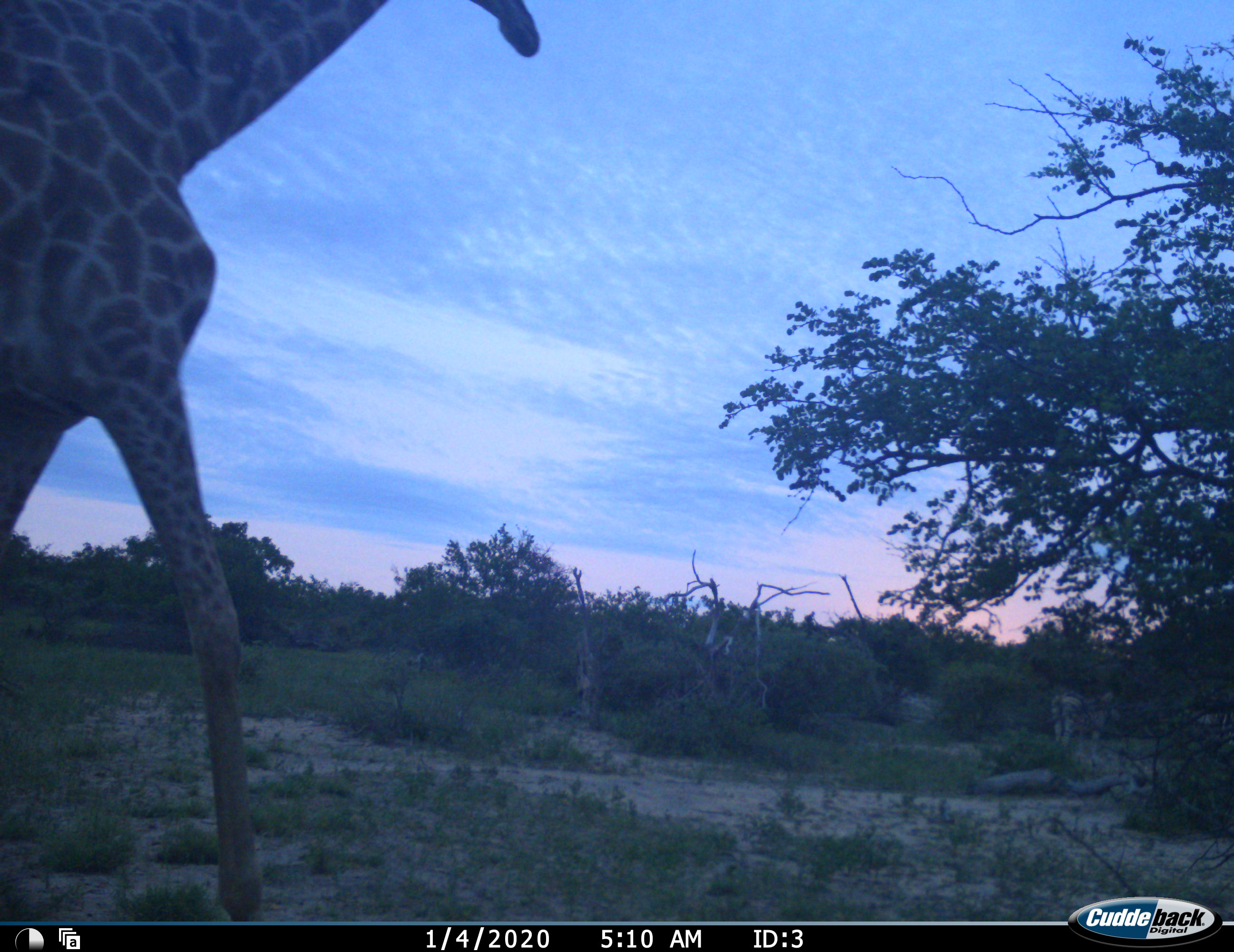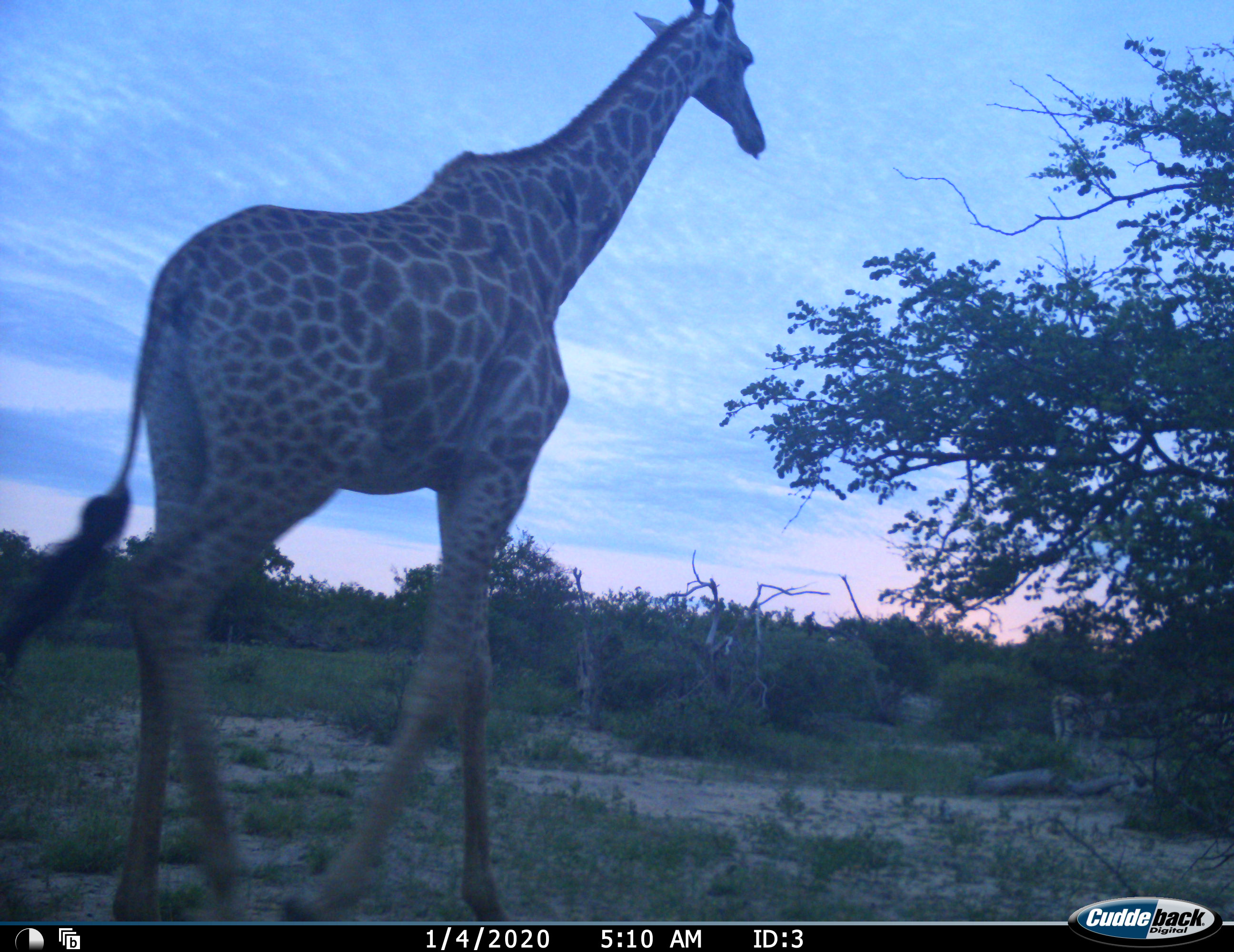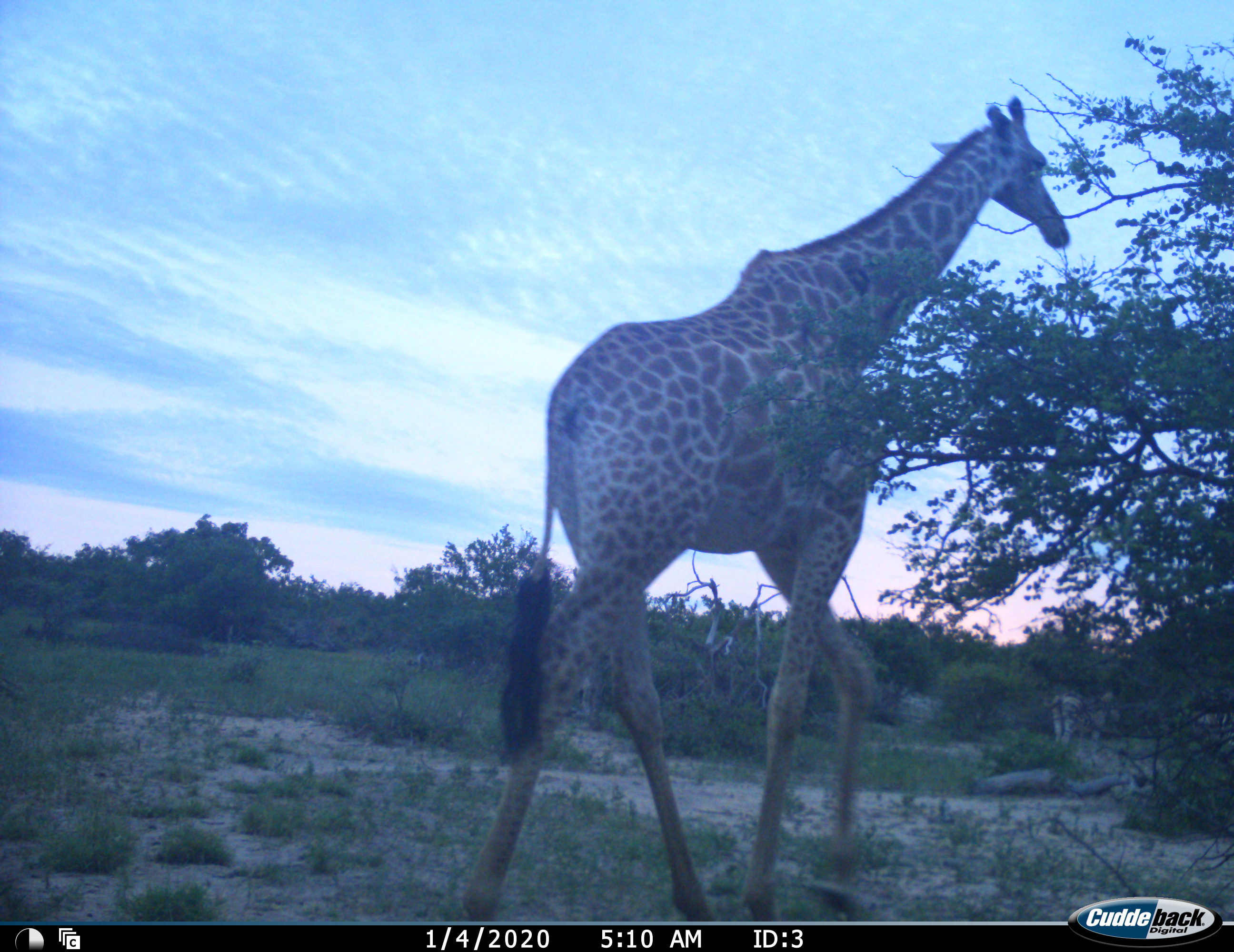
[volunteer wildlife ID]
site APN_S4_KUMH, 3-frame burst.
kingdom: Animalia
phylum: Chordata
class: Mammalia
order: Artiodactyla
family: Giraffidae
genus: Giraffa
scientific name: Giraffa camelopardalis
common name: giraffe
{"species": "giraffe (Giraffa camelopardalis)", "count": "1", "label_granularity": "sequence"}